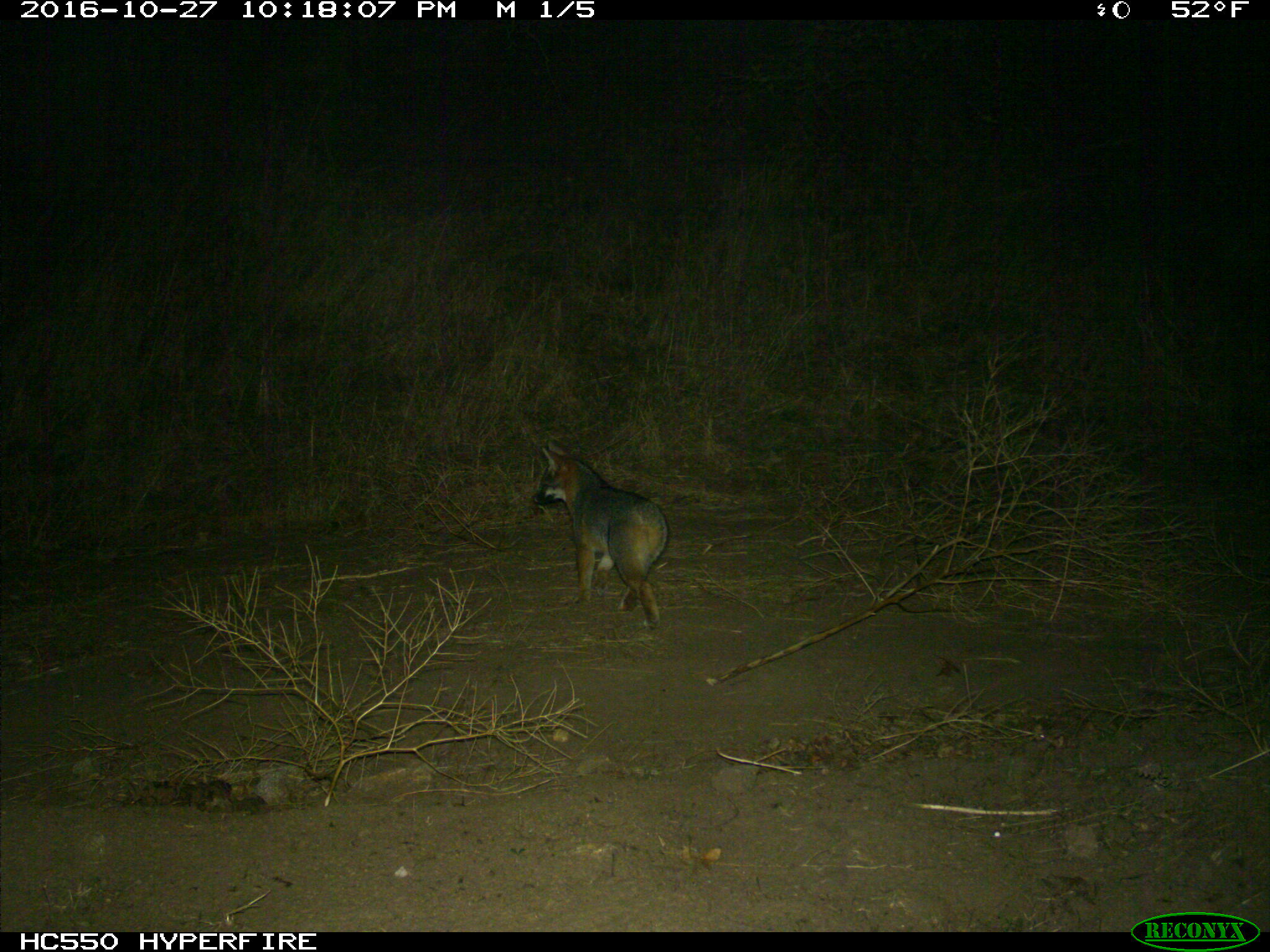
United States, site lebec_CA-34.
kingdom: Animalia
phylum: Chordata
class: Mammalia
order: Carnivora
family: Canidae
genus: Urocyon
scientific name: Urocyon cinereoargenteus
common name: gray fox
Urocyon cinereoargenteus (gray fox).